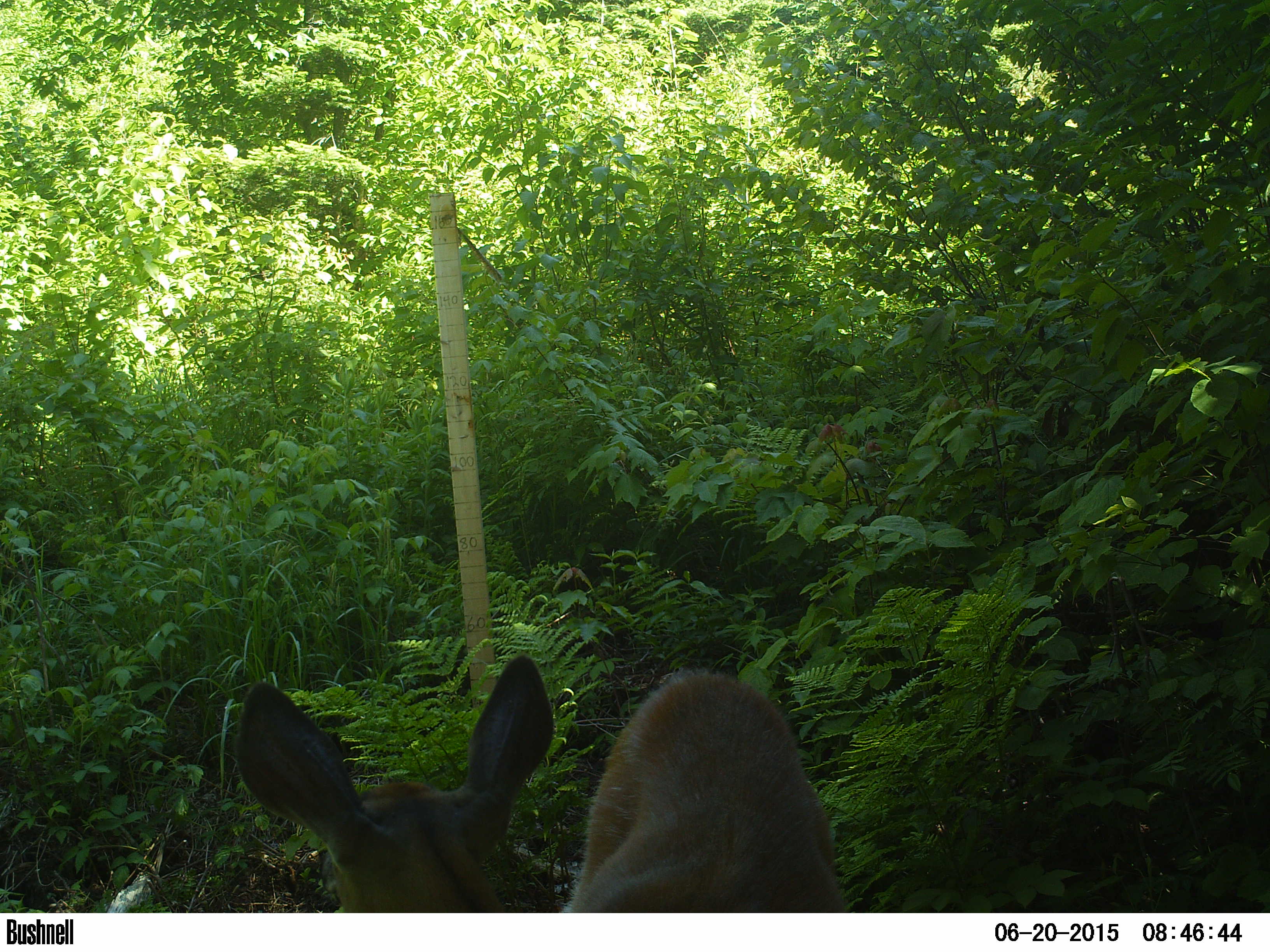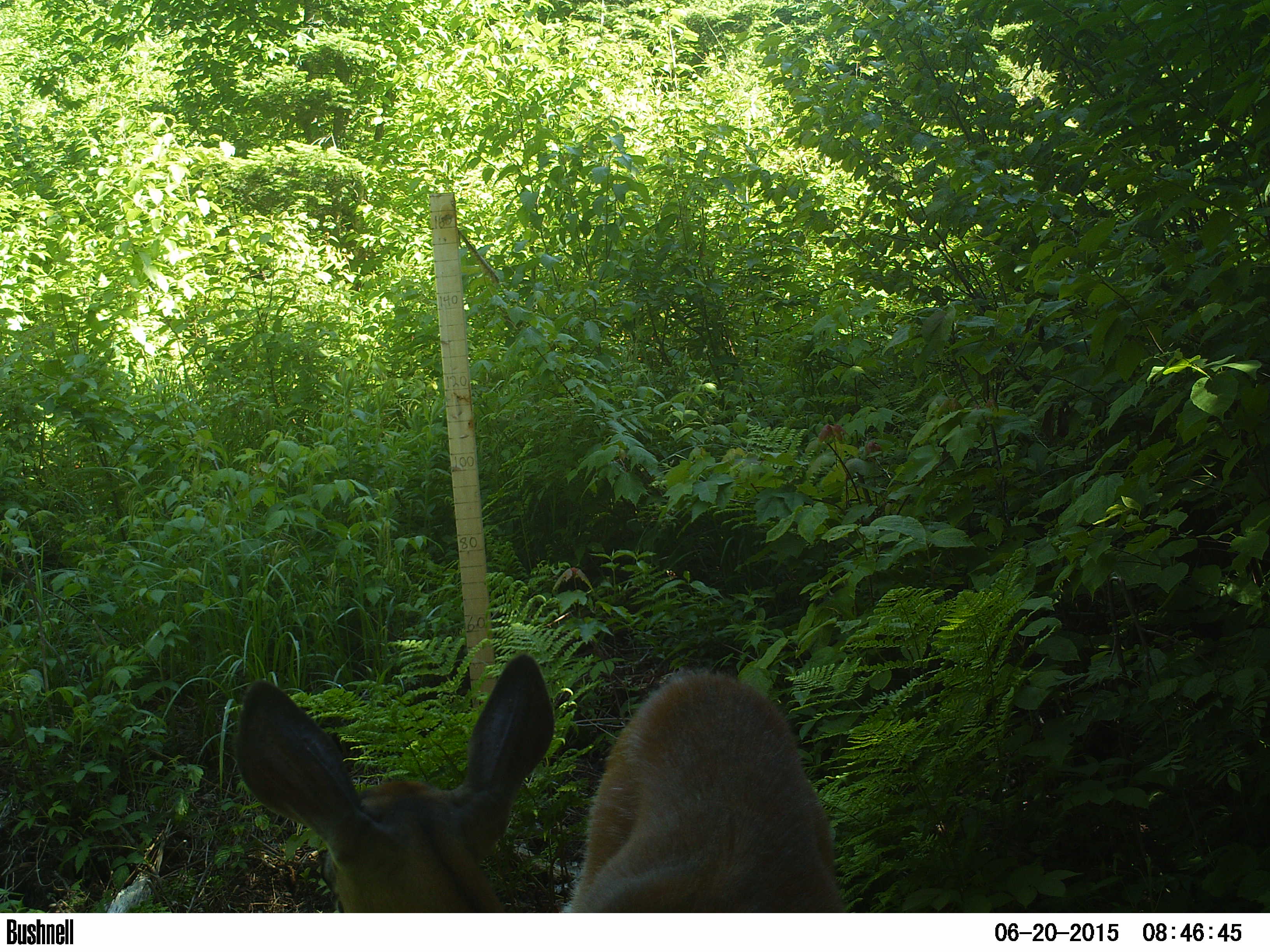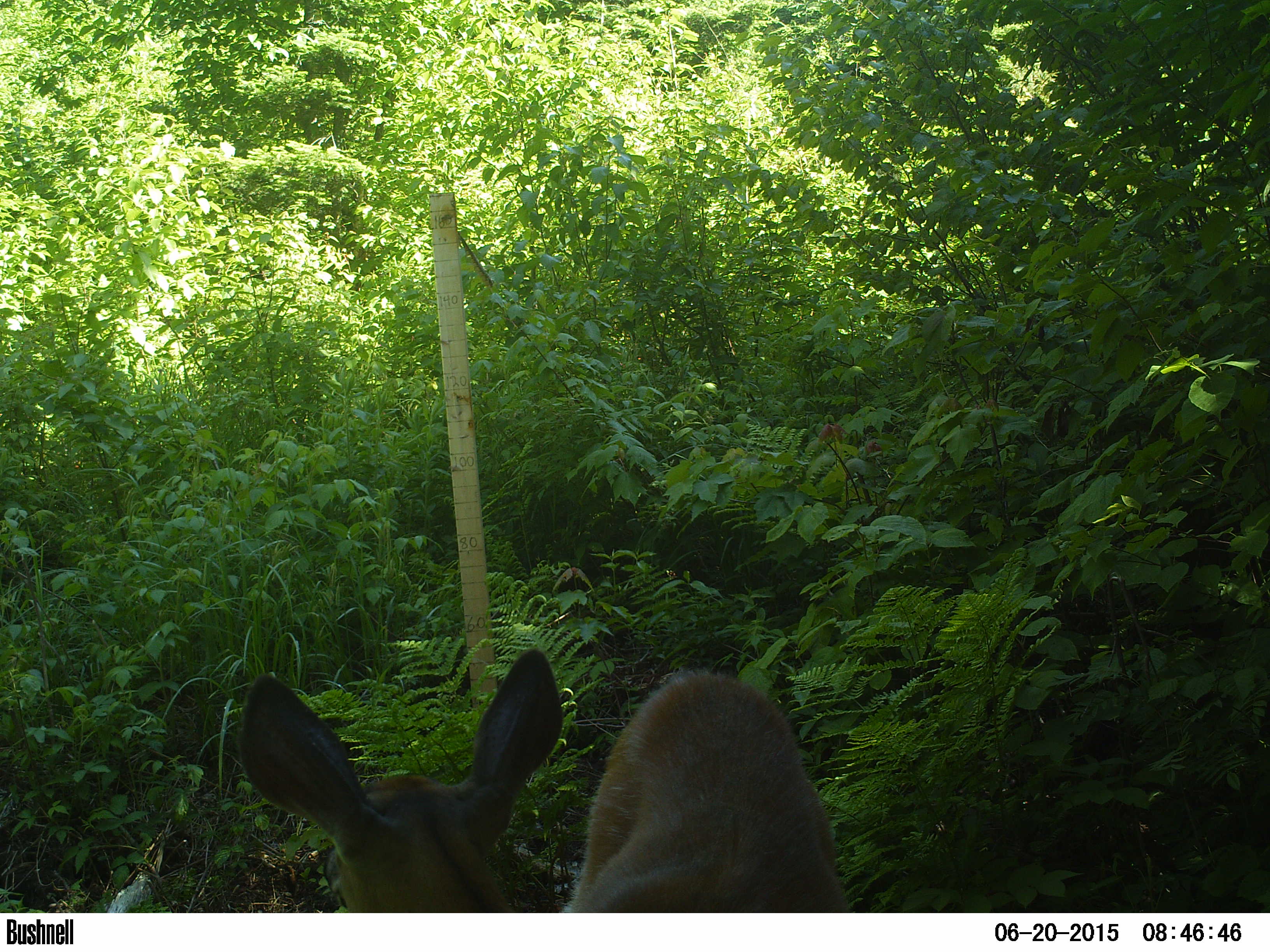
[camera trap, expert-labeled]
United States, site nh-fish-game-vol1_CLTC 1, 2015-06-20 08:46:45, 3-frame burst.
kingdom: Animalia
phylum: Chordata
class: Mammalia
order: Artiodactyla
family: Cervidae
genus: Odocoileus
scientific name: Odocoileus virginianus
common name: white-tailed deer